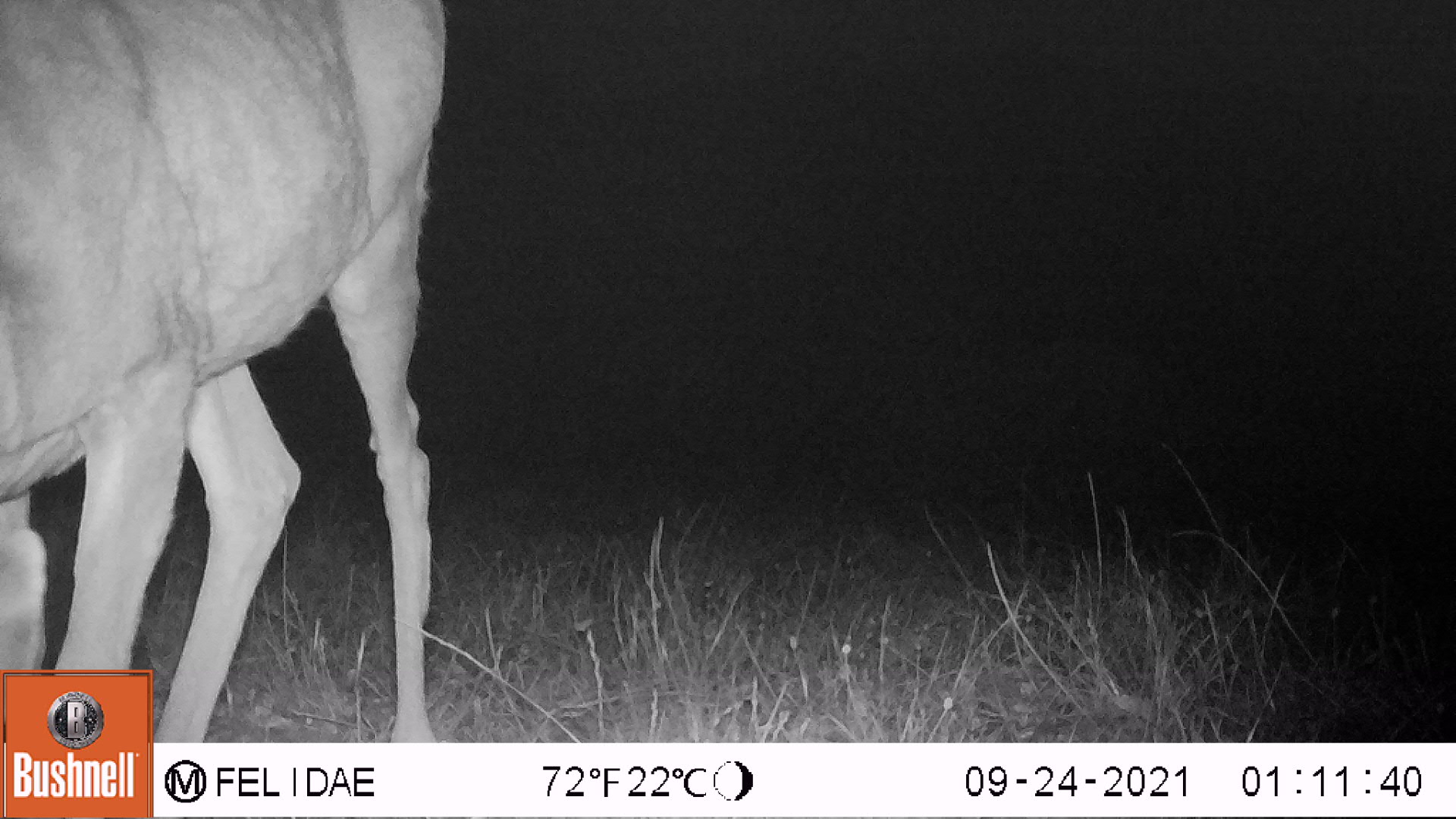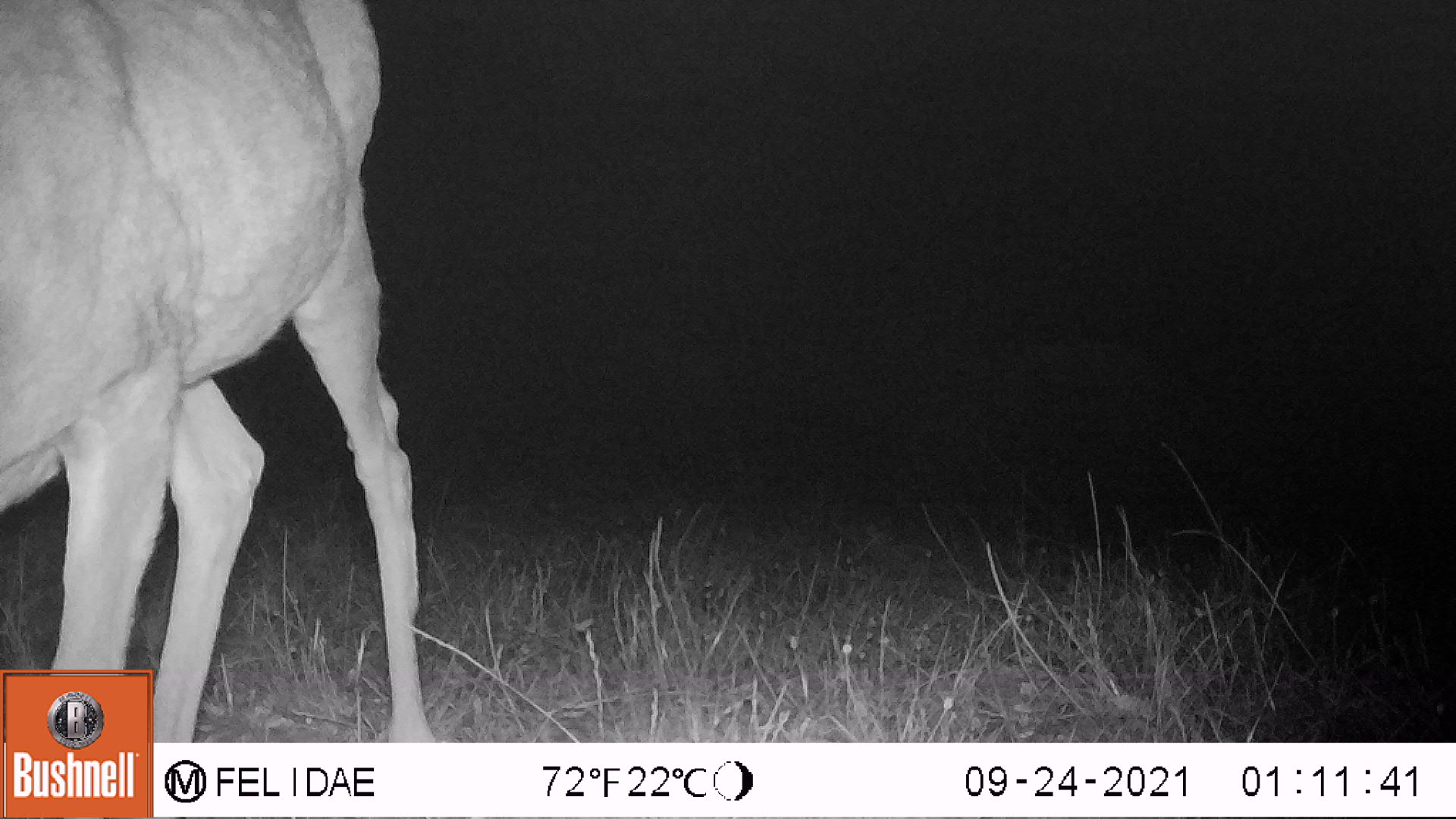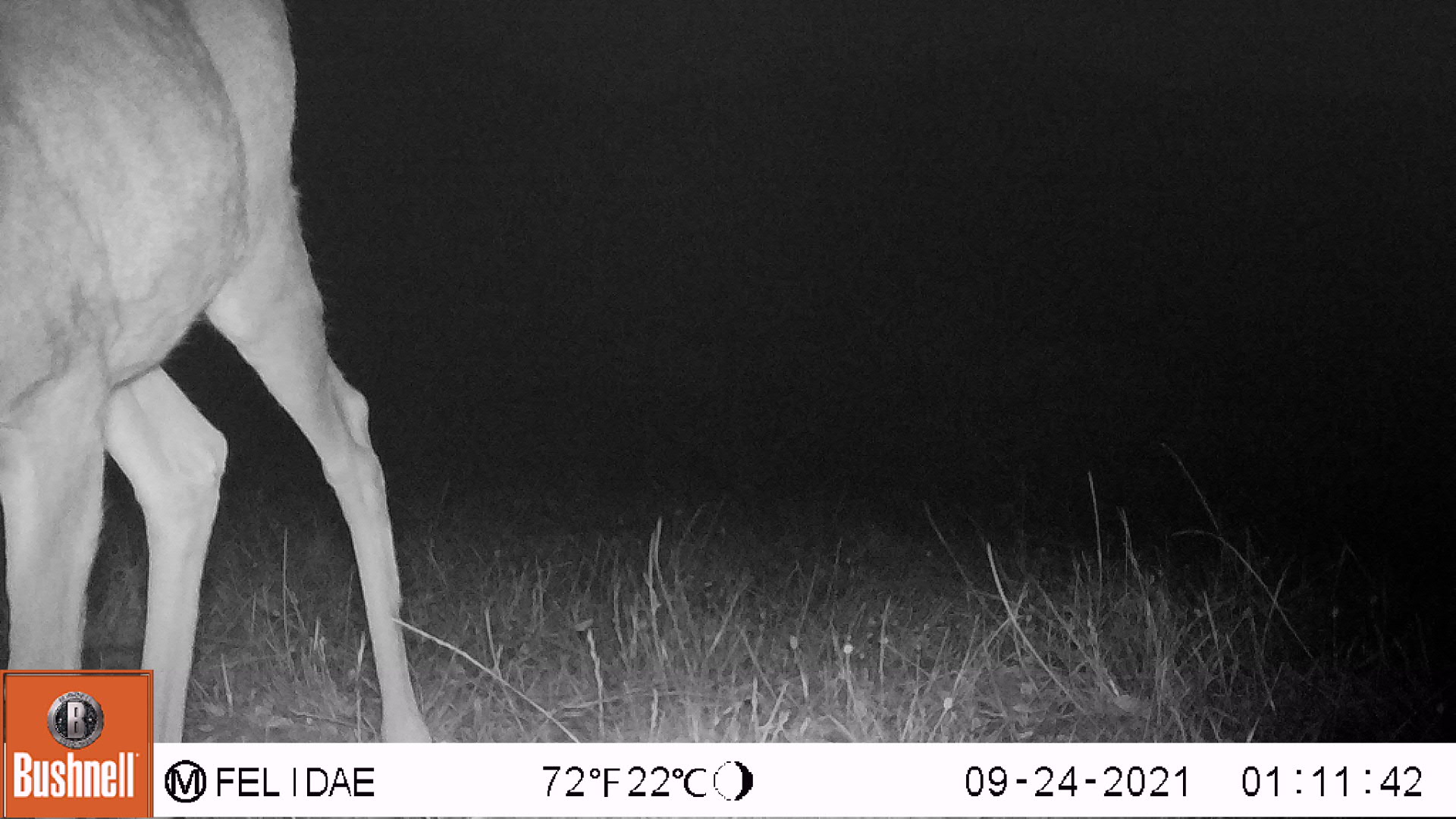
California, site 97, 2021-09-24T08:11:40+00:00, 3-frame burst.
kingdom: Animalia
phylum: Chordata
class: Mammalia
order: Artiodactyla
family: Cervidae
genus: Odocoileus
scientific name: Odocoileus hemionus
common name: mule deer